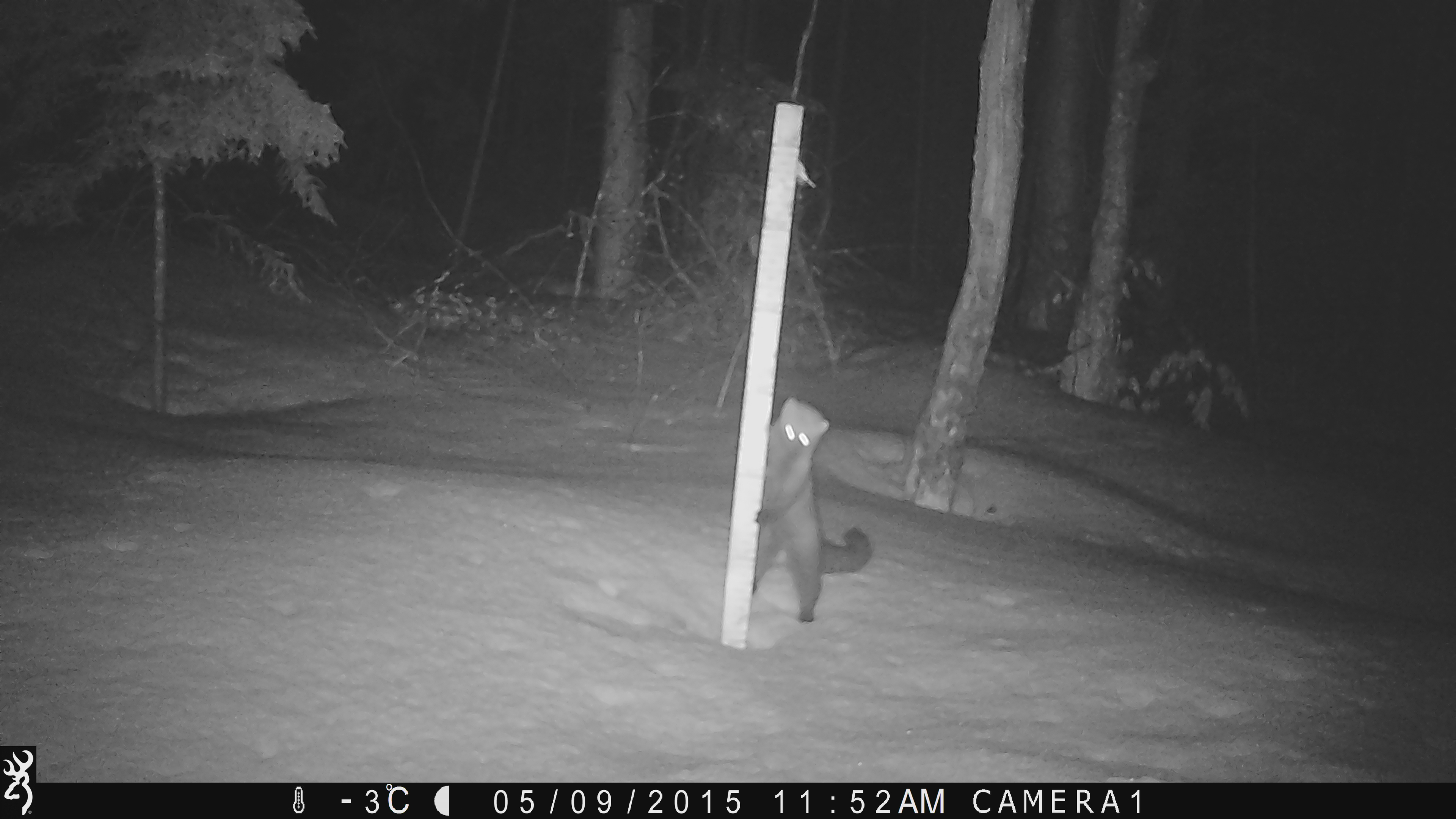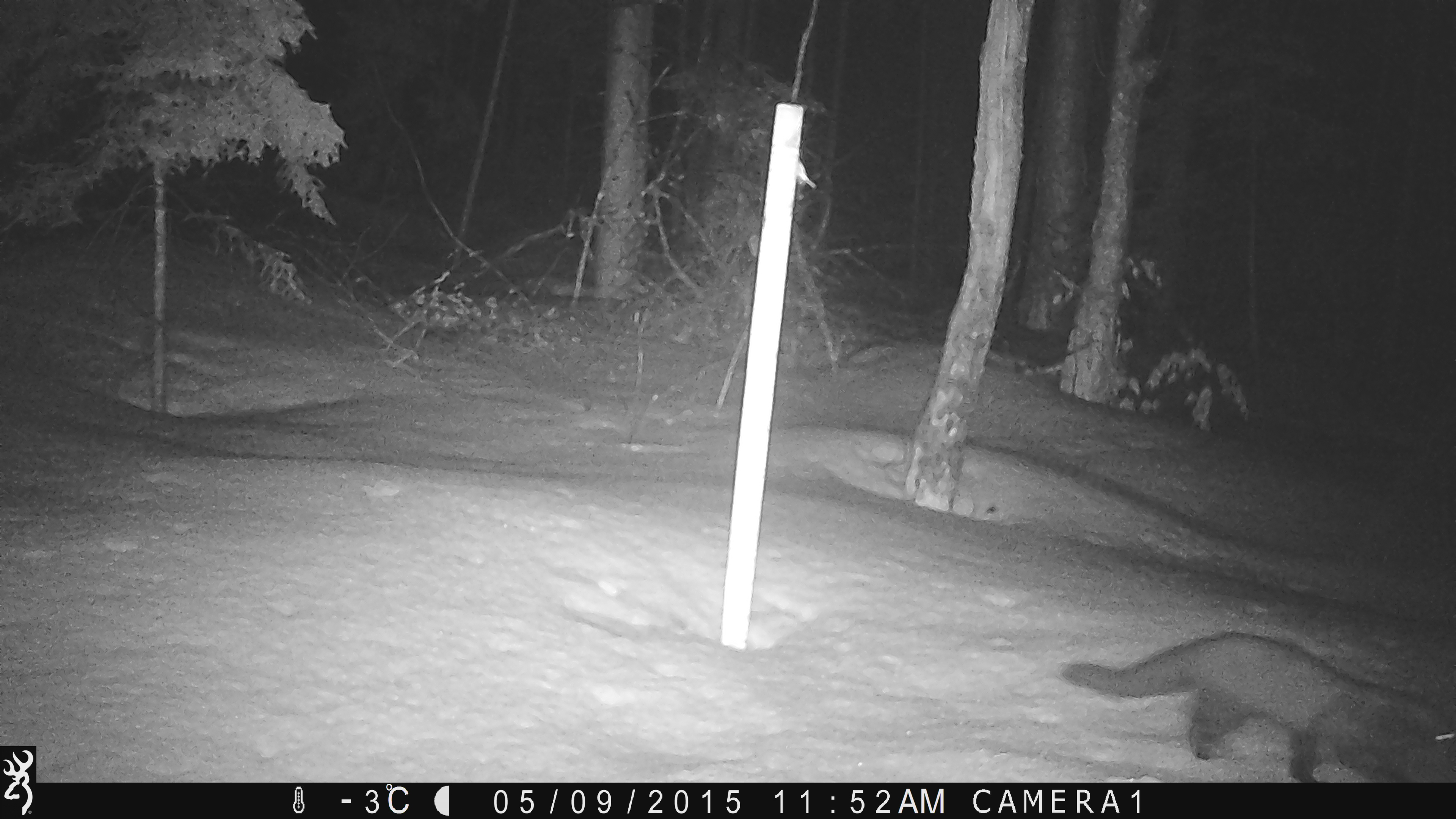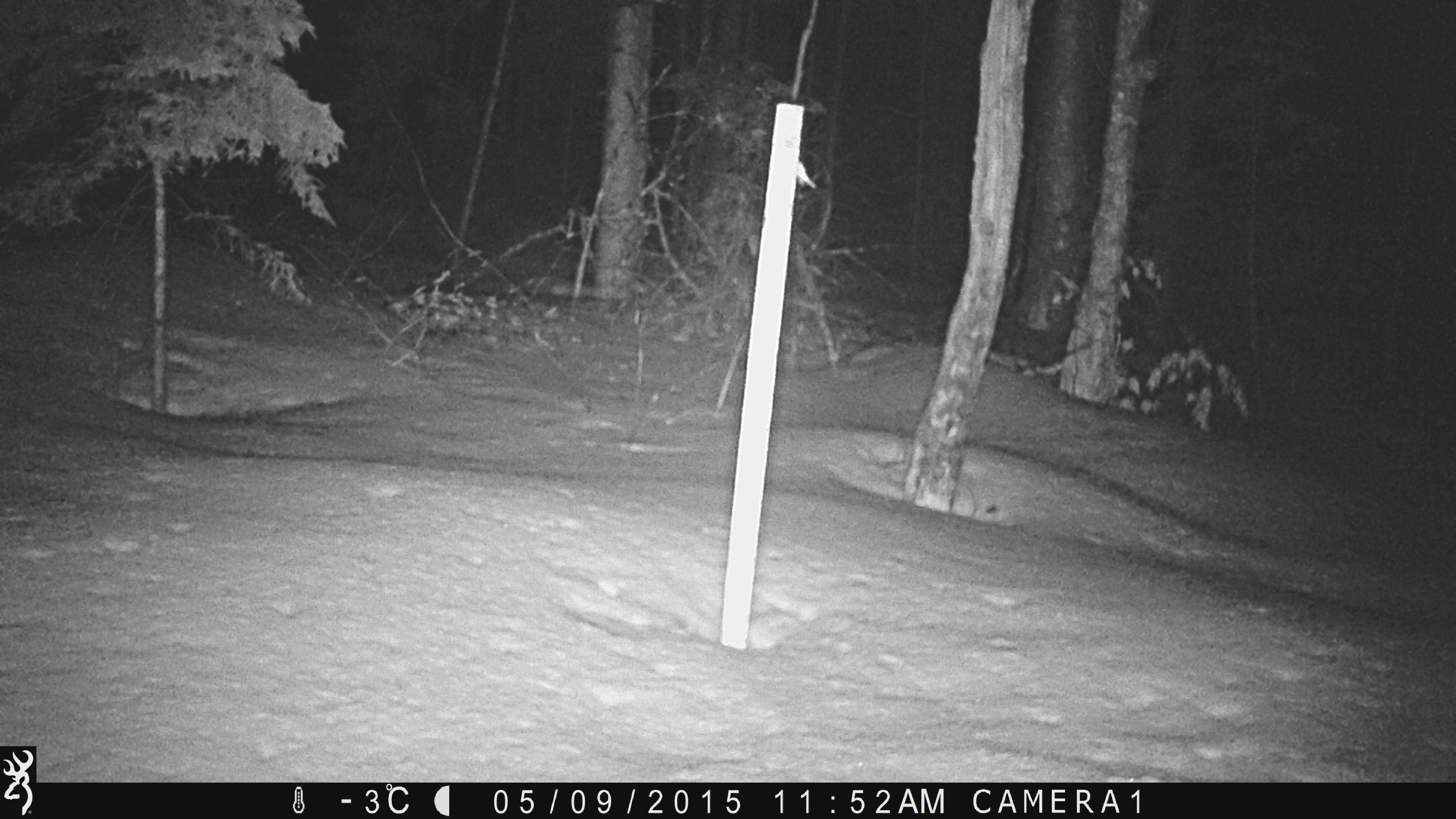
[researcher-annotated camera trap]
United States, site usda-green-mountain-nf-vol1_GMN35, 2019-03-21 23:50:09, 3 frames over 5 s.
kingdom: Animalia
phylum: Chordata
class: Mammalia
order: Carnivora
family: Mustelidae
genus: Pekania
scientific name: Pekania pennanti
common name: fisher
Fisher (Pekania pennanti).